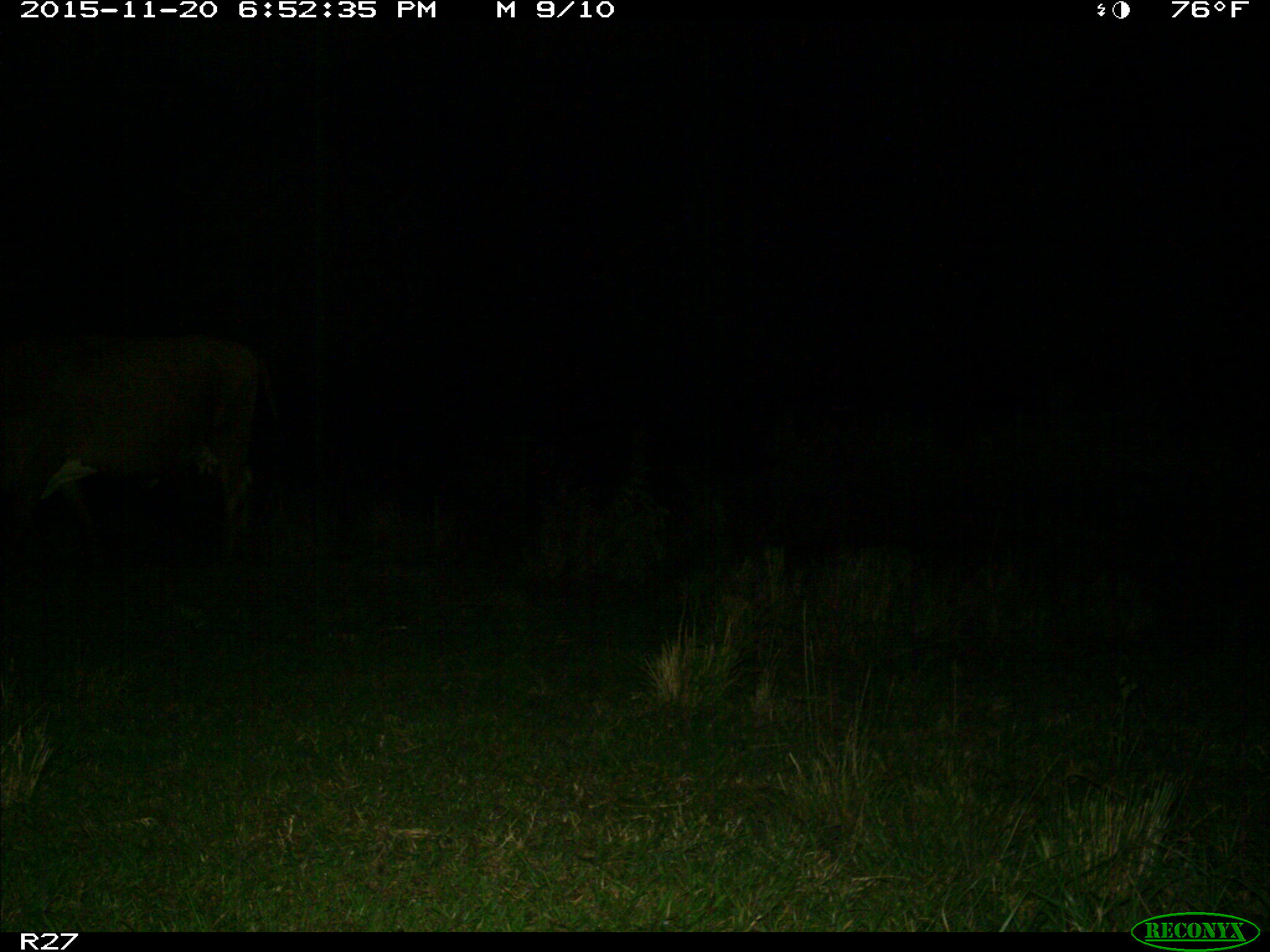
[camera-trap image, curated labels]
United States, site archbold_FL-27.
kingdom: Animalia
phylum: Chordata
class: Mammalia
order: Artiodactyla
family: Bovidae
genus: Bos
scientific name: Bos taurus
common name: domestic cow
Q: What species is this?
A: Bos taurus (domestic cow).